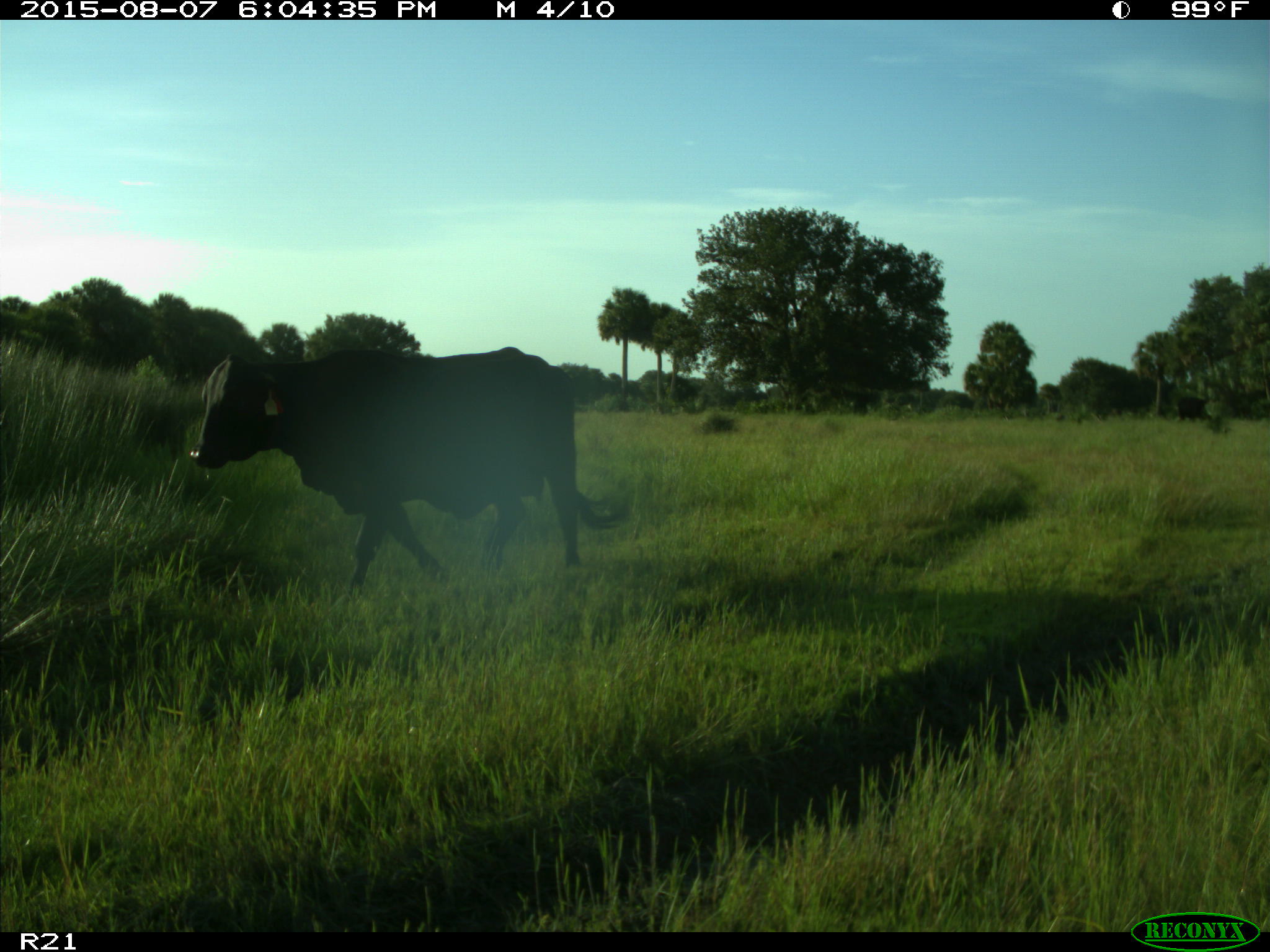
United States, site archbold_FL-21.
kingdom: Animalia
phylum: Chordata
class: Mammalia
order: Artiodactyla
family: Bovidae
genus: Bos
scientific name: Bos taurus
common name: domestic cow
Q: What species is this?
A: Bos taurus (domestic cow).